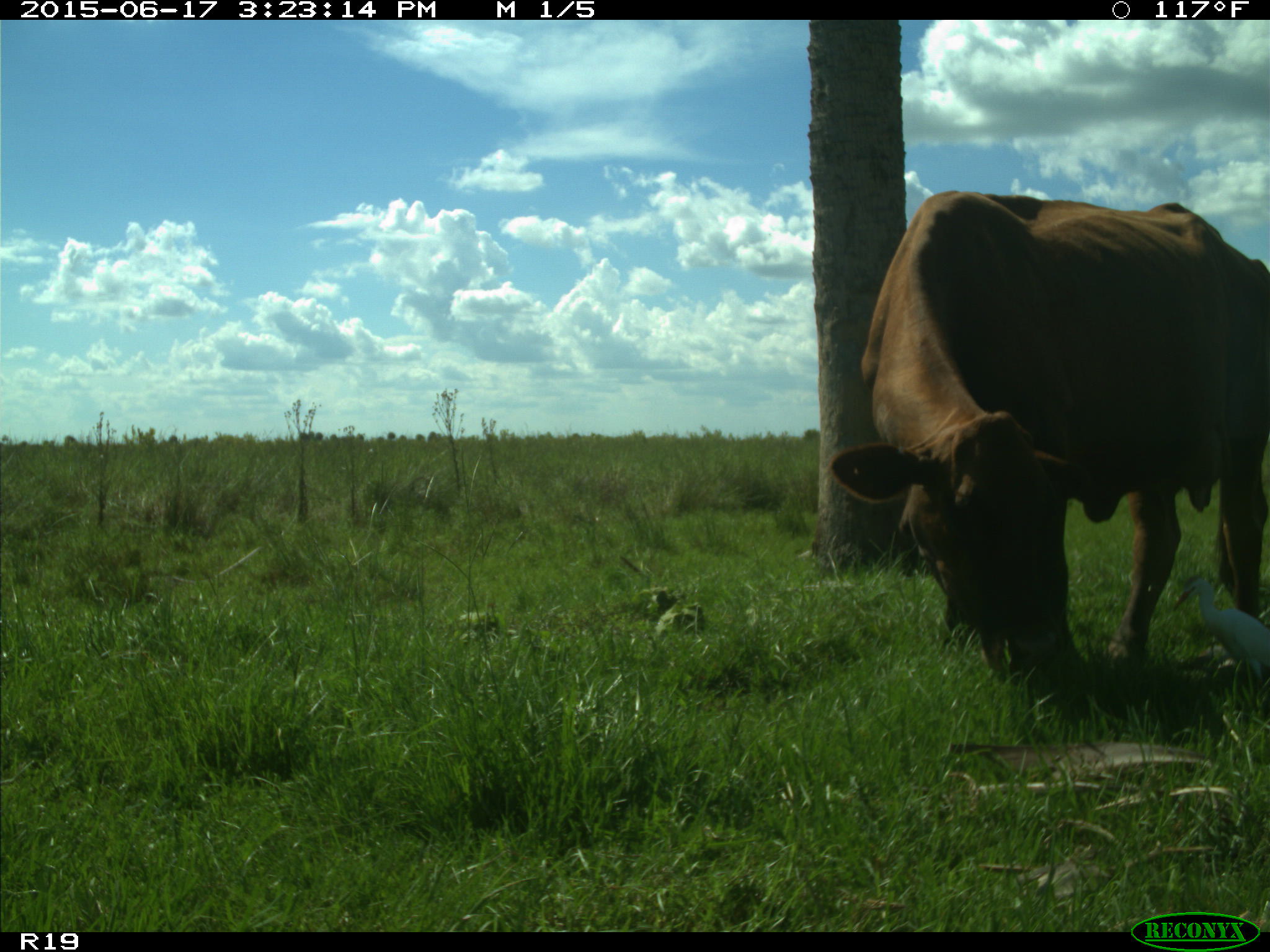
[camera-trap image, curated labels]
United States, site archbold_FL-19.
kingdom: Animalia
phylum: Chordata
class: Mammalia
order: Artiodactyla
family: Bovidae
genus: Bos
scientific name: Bos taurus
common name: domestic cow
Bos taurus (domestic cow).